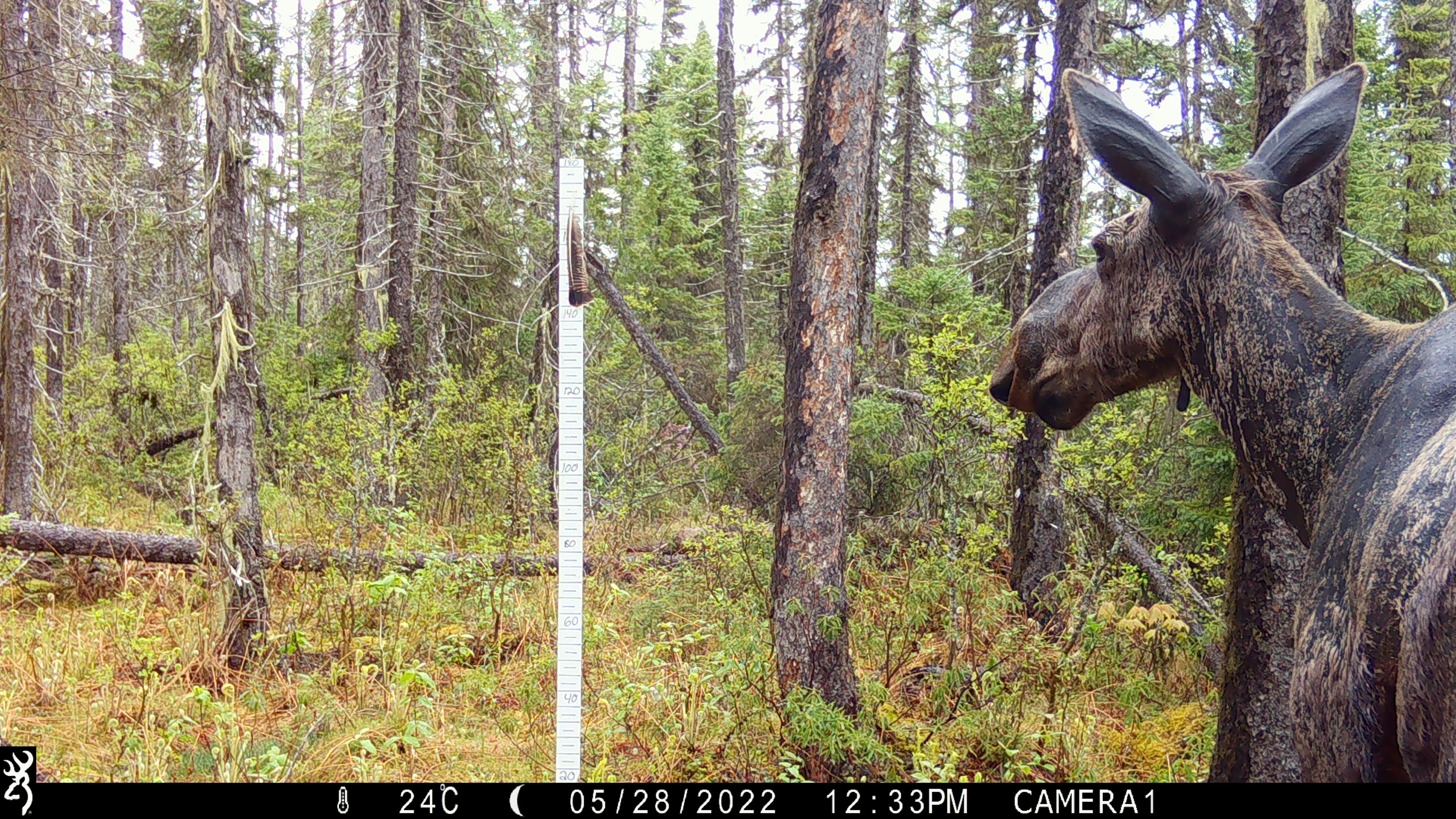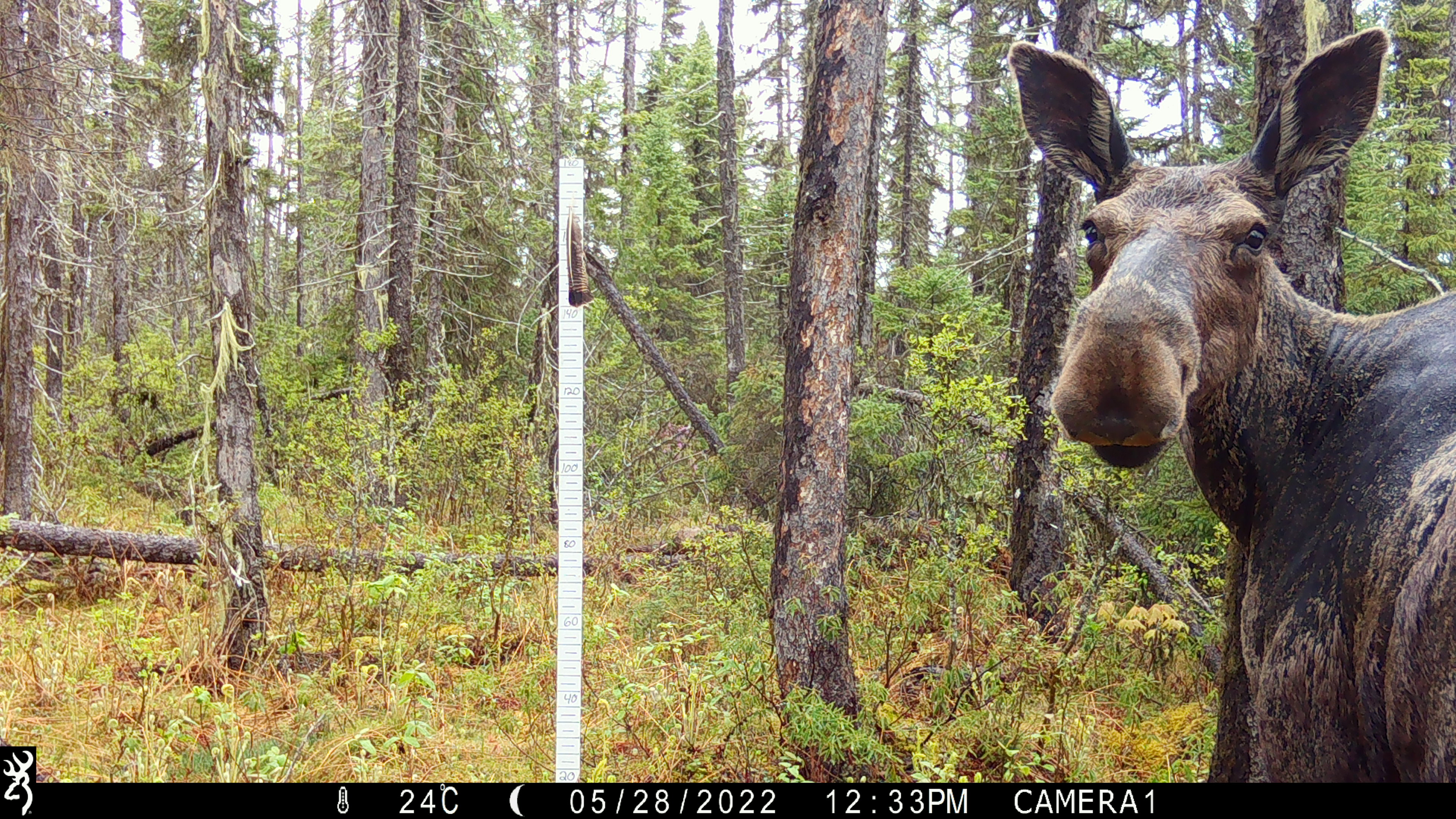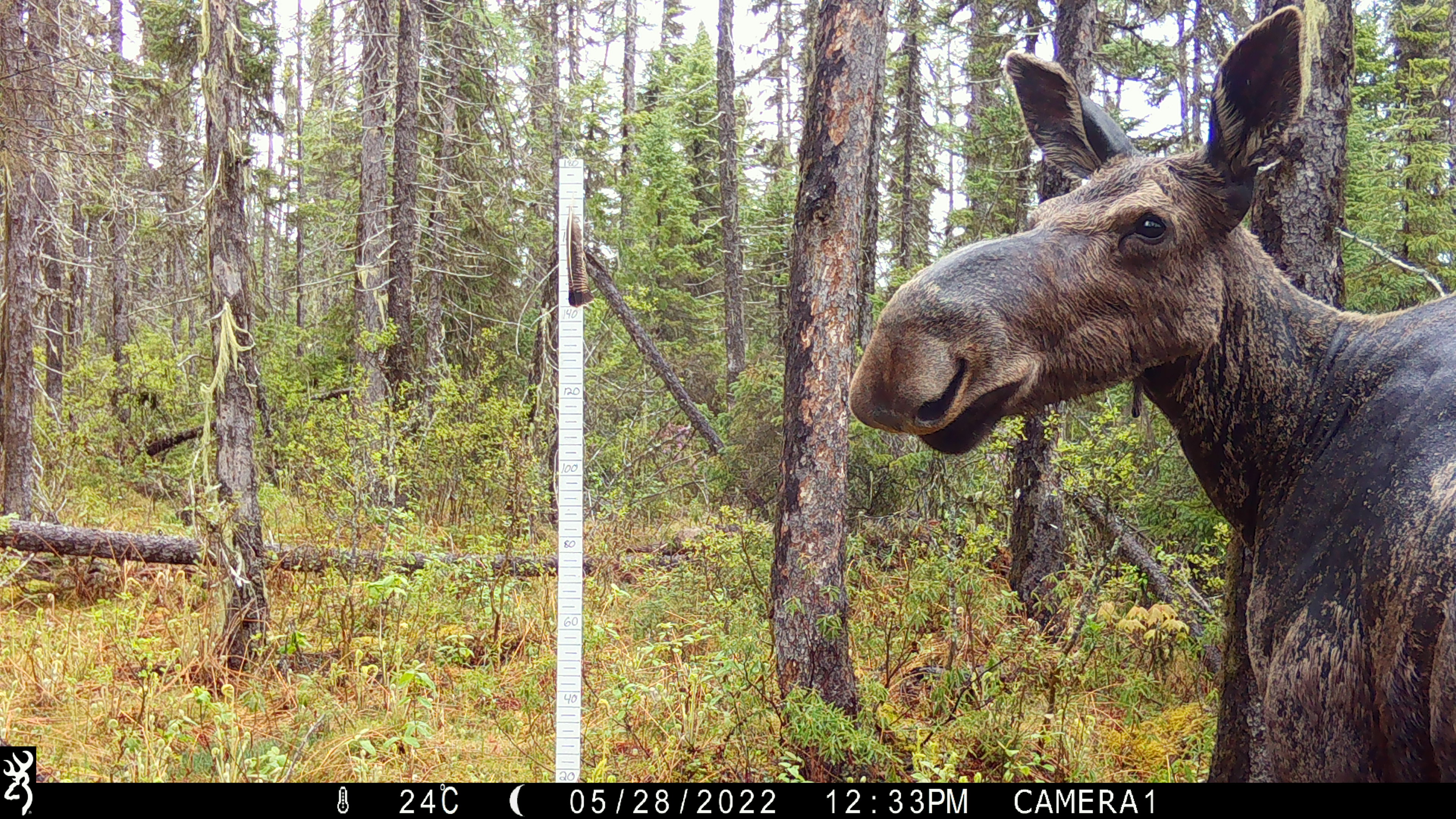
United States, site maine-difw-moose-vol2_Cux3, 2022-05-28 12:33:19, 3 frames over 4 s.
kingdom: Animalia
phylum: Chordata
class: Mammalia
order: Artiodactyla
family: Cervidae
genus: Alces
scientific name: Alces alces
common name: moose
Moose (Alces alces).